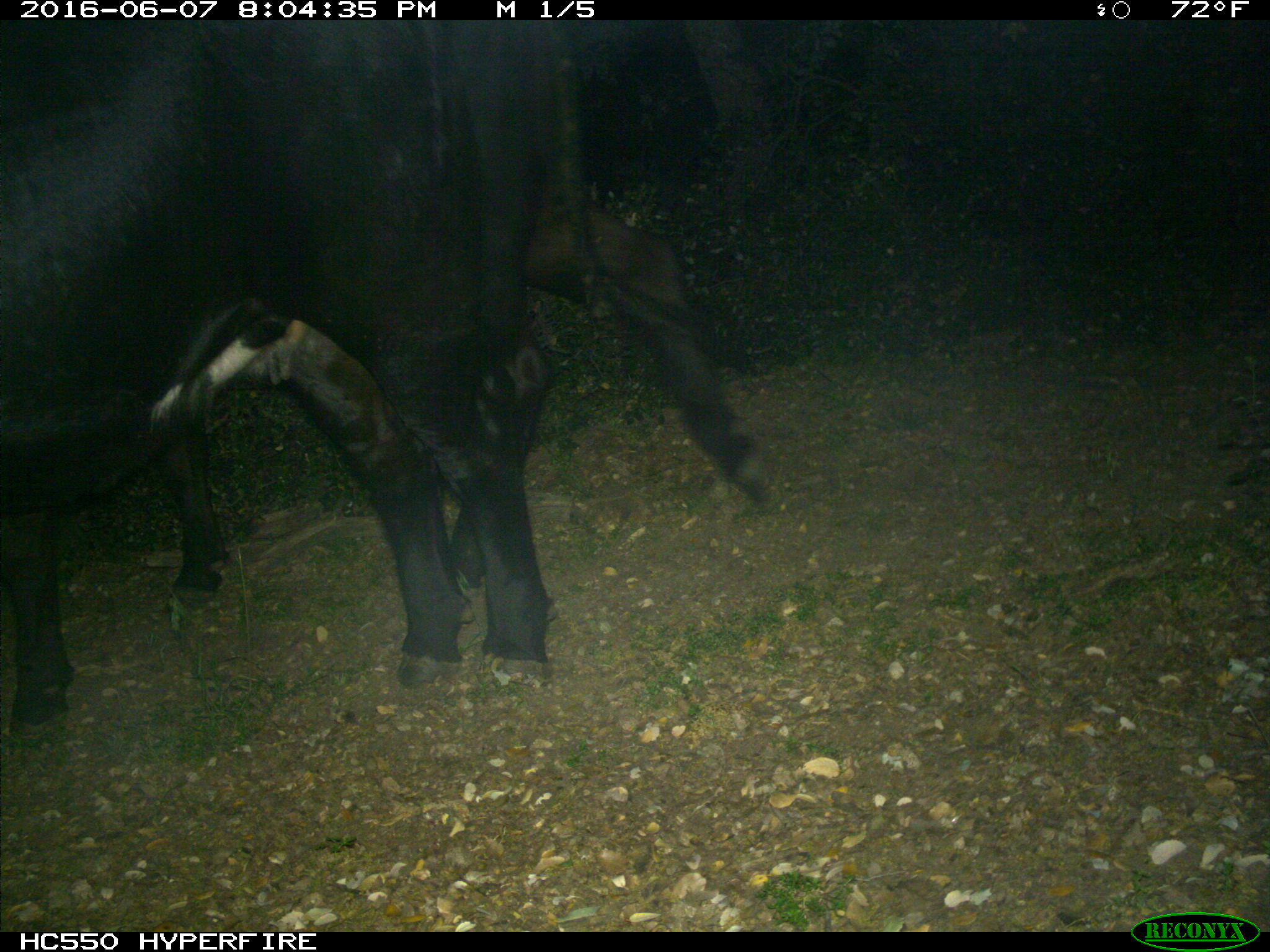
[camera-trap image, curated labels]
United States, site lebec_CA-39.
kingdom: Animalia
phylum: Chordata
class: Mammalia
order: Artiodactyla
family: Bovidae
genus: Bos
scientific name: Bos taurus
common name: domestic cow